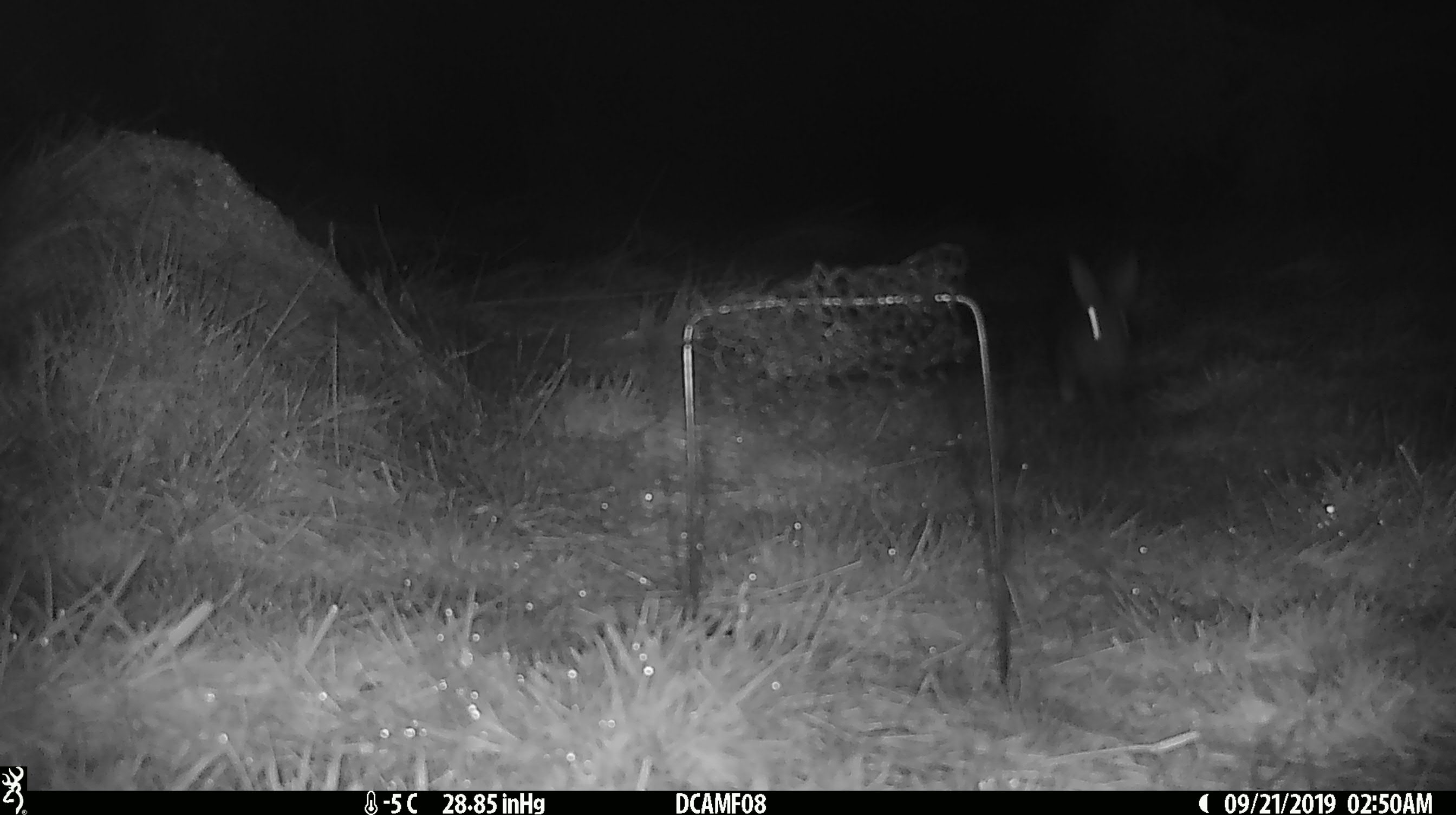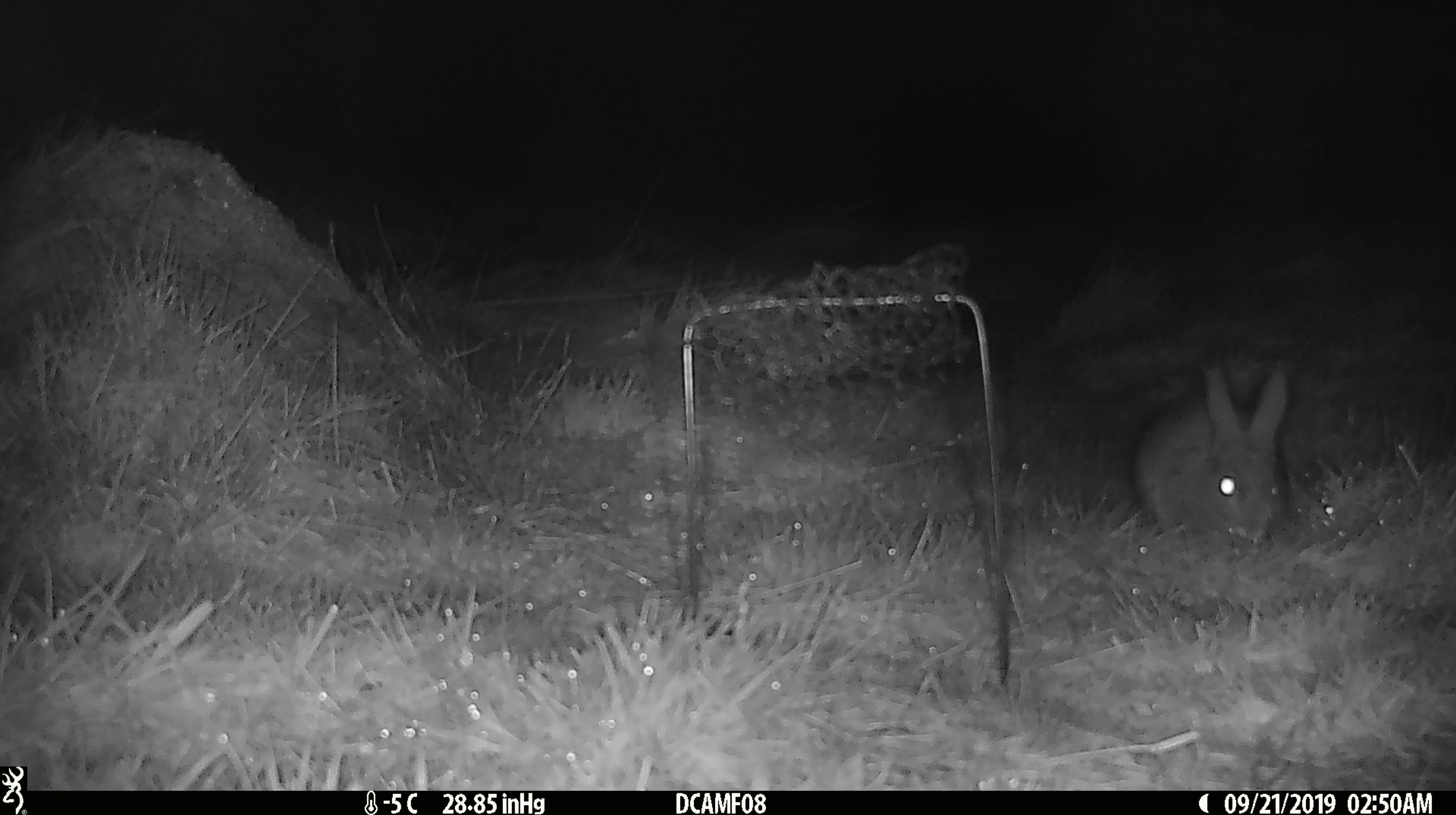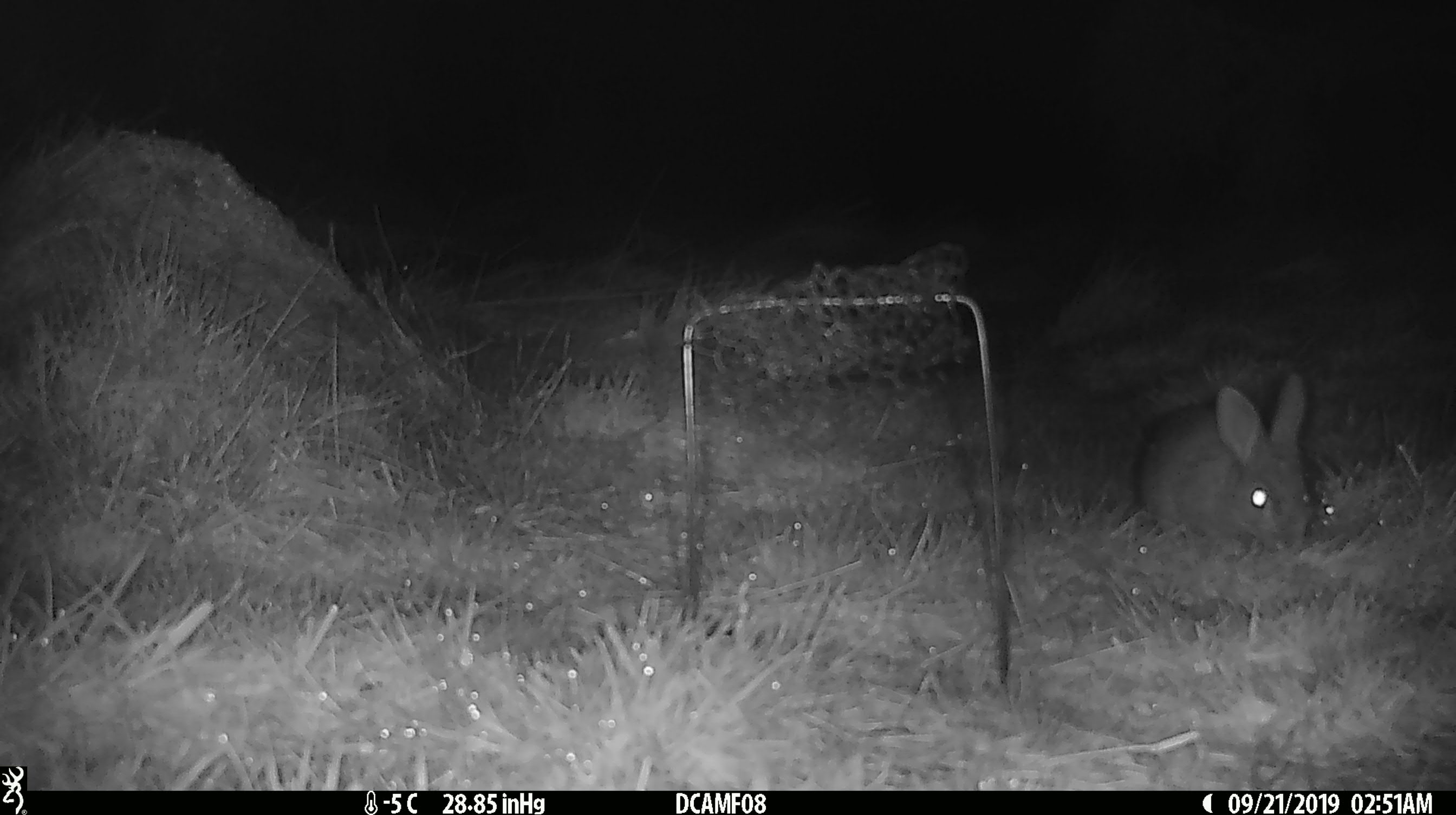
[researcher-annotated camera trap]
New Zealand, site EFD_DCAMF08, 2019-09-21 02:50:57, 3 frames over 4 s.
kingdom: Animalia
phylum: Chordata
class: Mammalia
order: Lagomorpha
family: Leporidae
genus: Oryctolagus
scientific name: Oryctolagus cuniculus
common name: european rabbit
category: rabbit